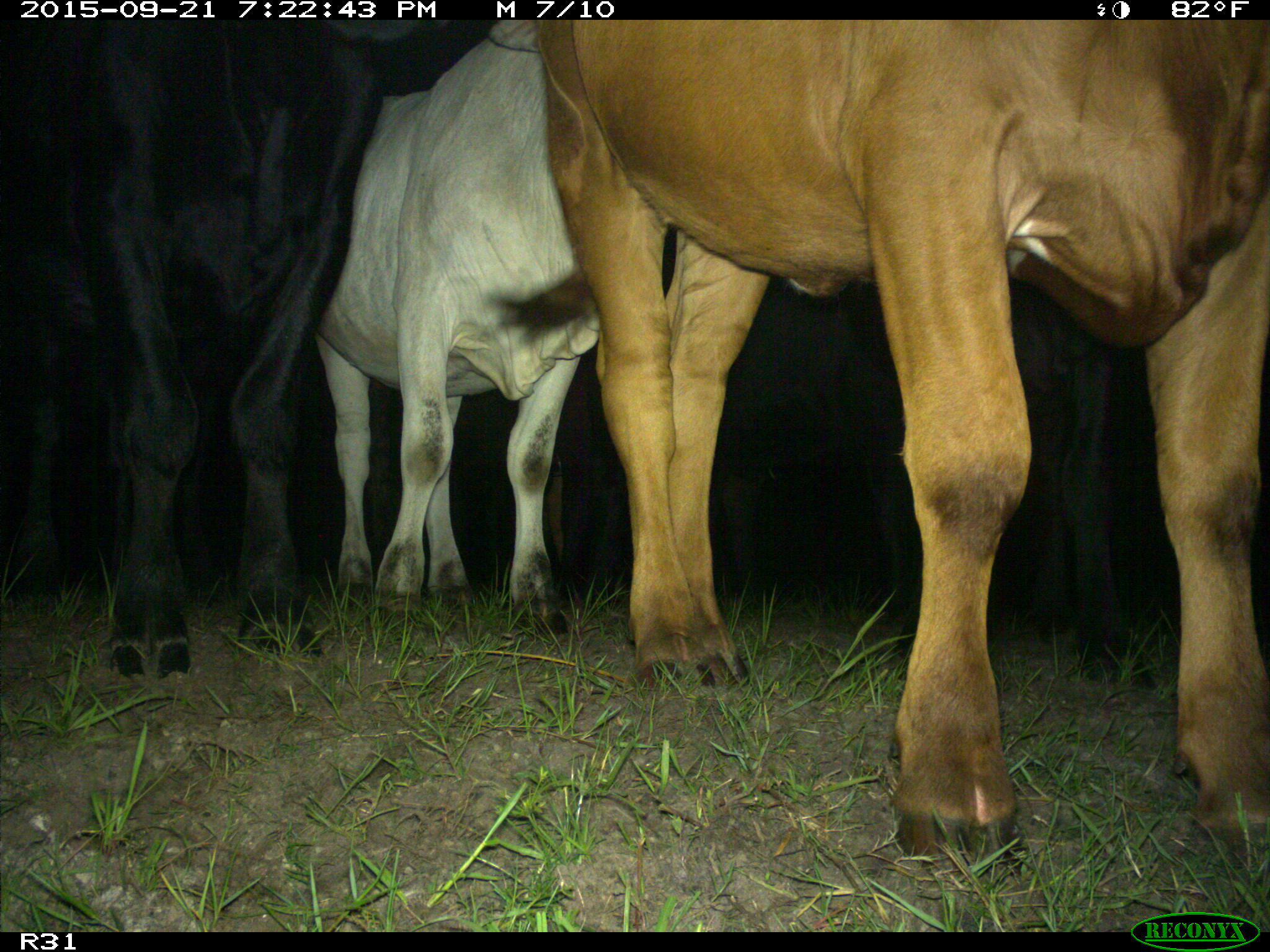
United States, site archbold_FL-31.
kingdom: Animalia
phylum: Chordata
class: Mammalia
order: Artiodactyla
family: Bovidae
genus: Bos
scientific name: Bos taurus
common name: domestic cow